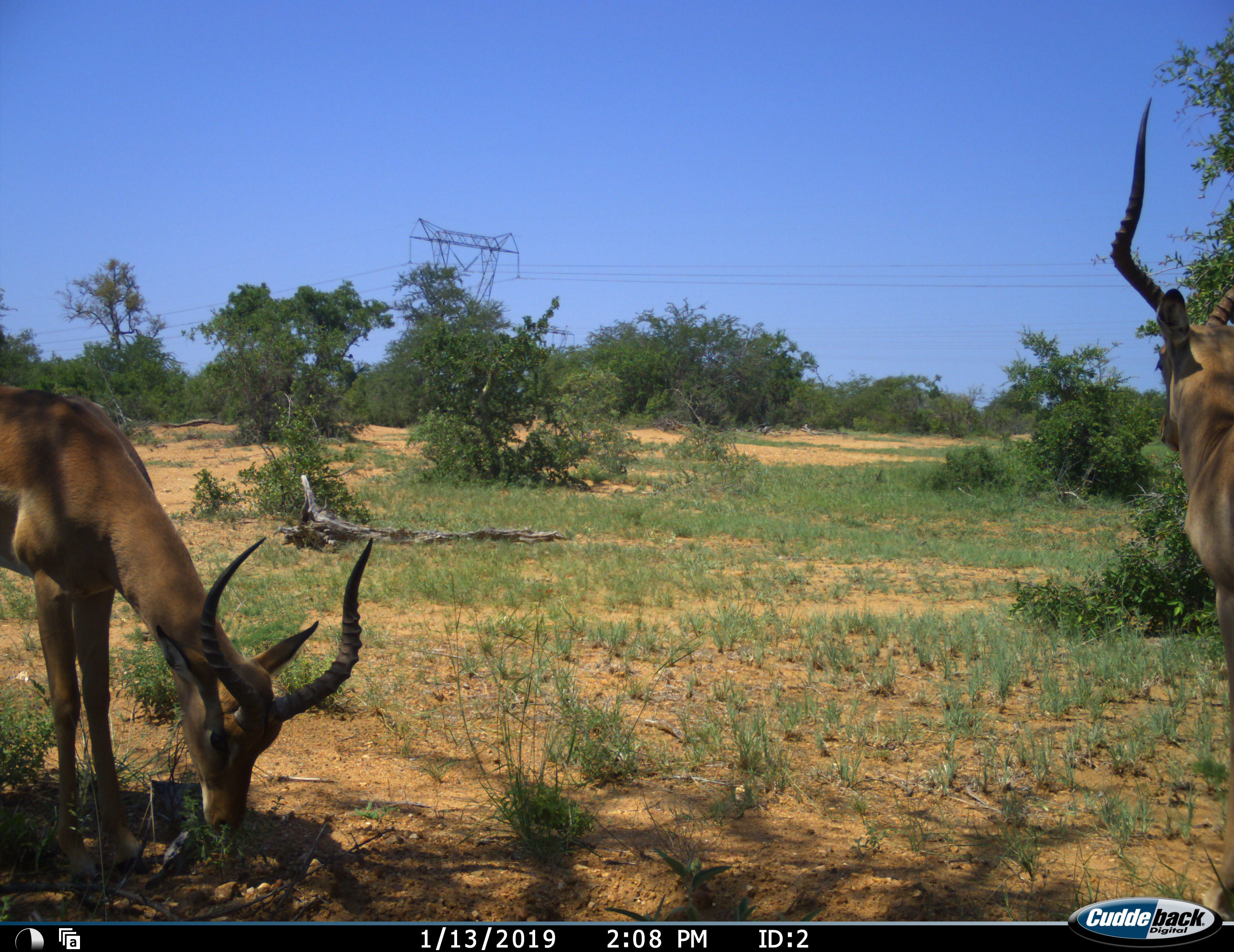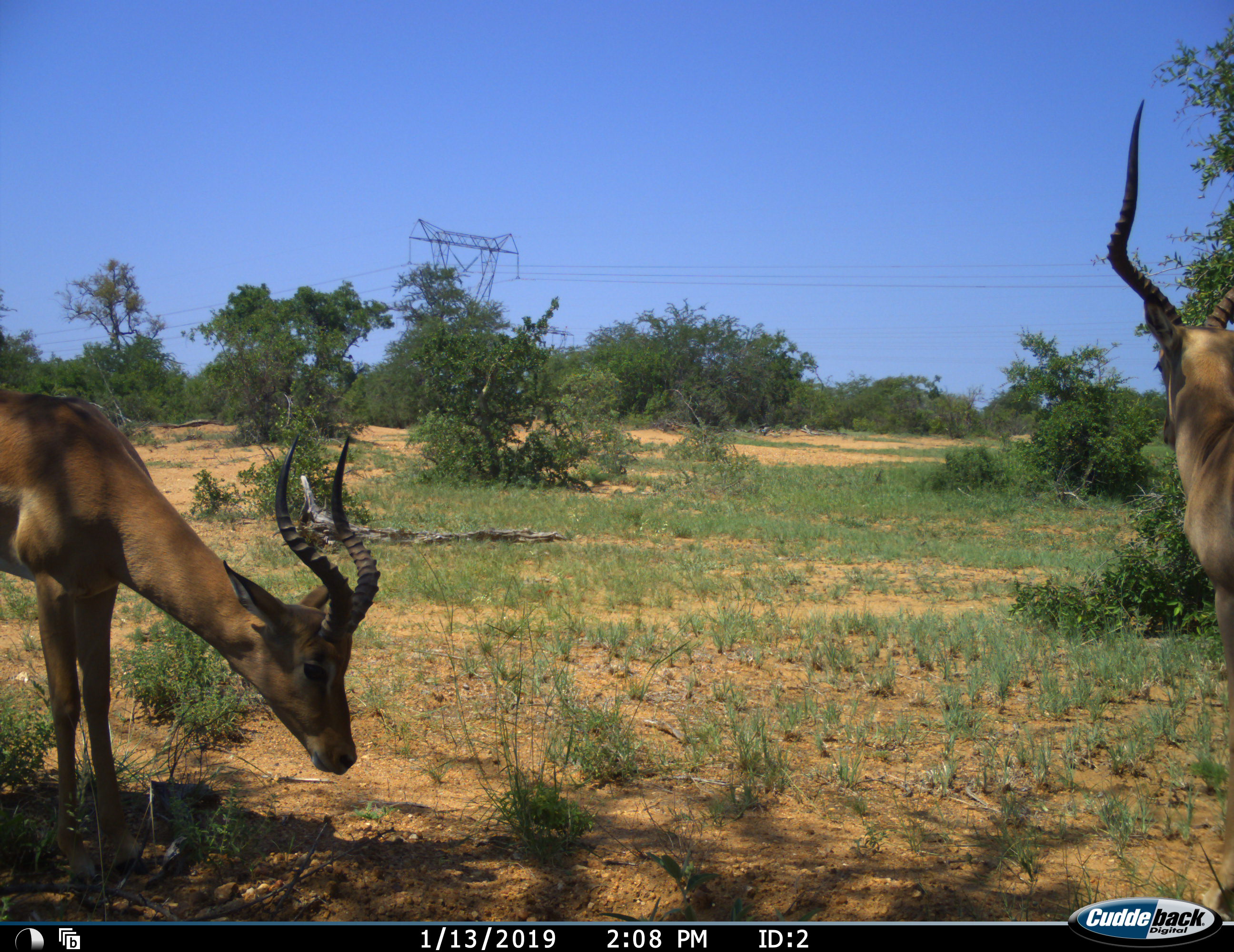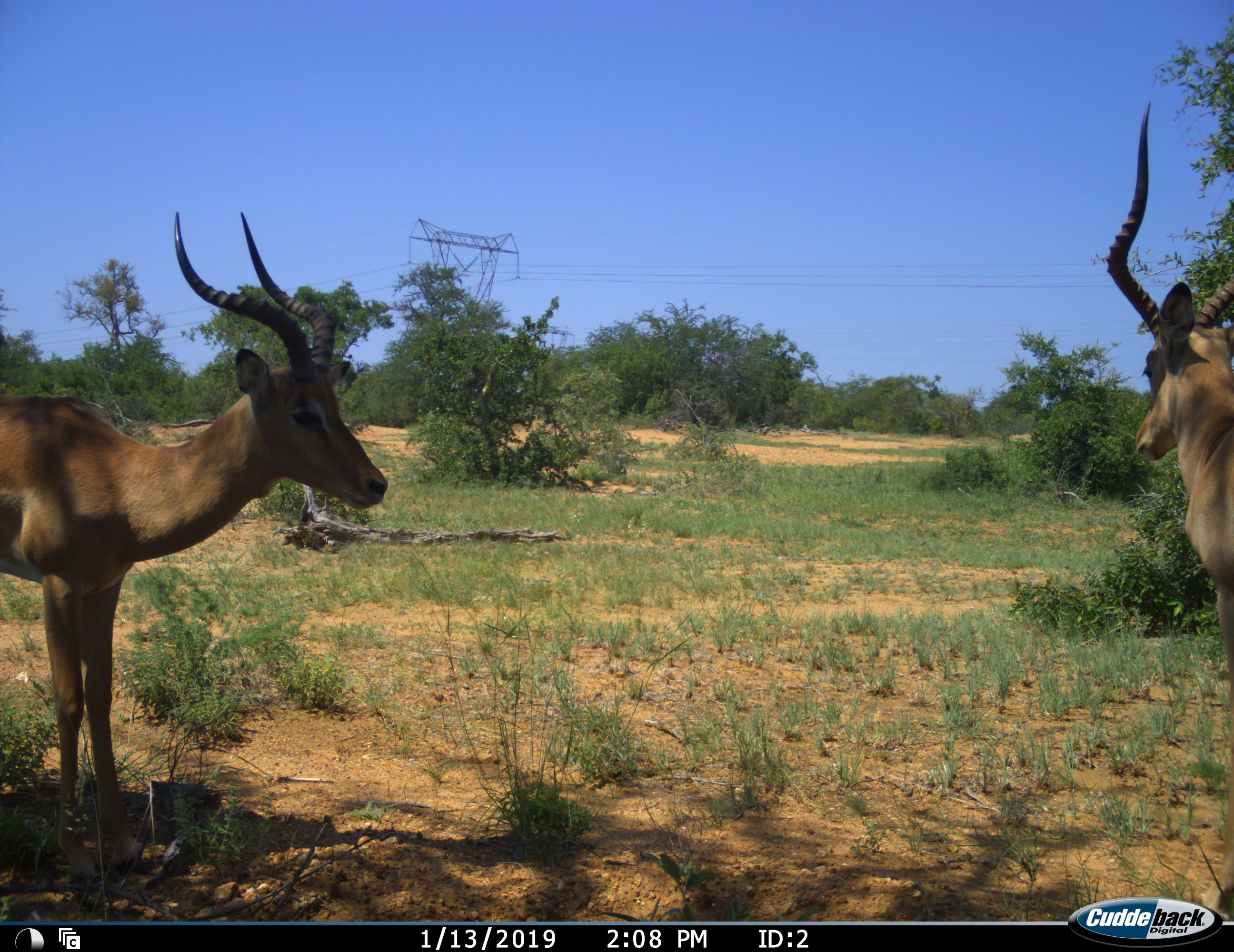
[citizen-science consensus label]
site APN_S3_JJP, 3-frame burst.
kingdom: Animalia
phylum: Chordata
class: Mammalia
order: Artiodactyla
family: Bovidae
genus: Aepyceros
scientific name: Aepyceros melampus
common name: impala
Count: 2.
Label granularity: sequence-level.